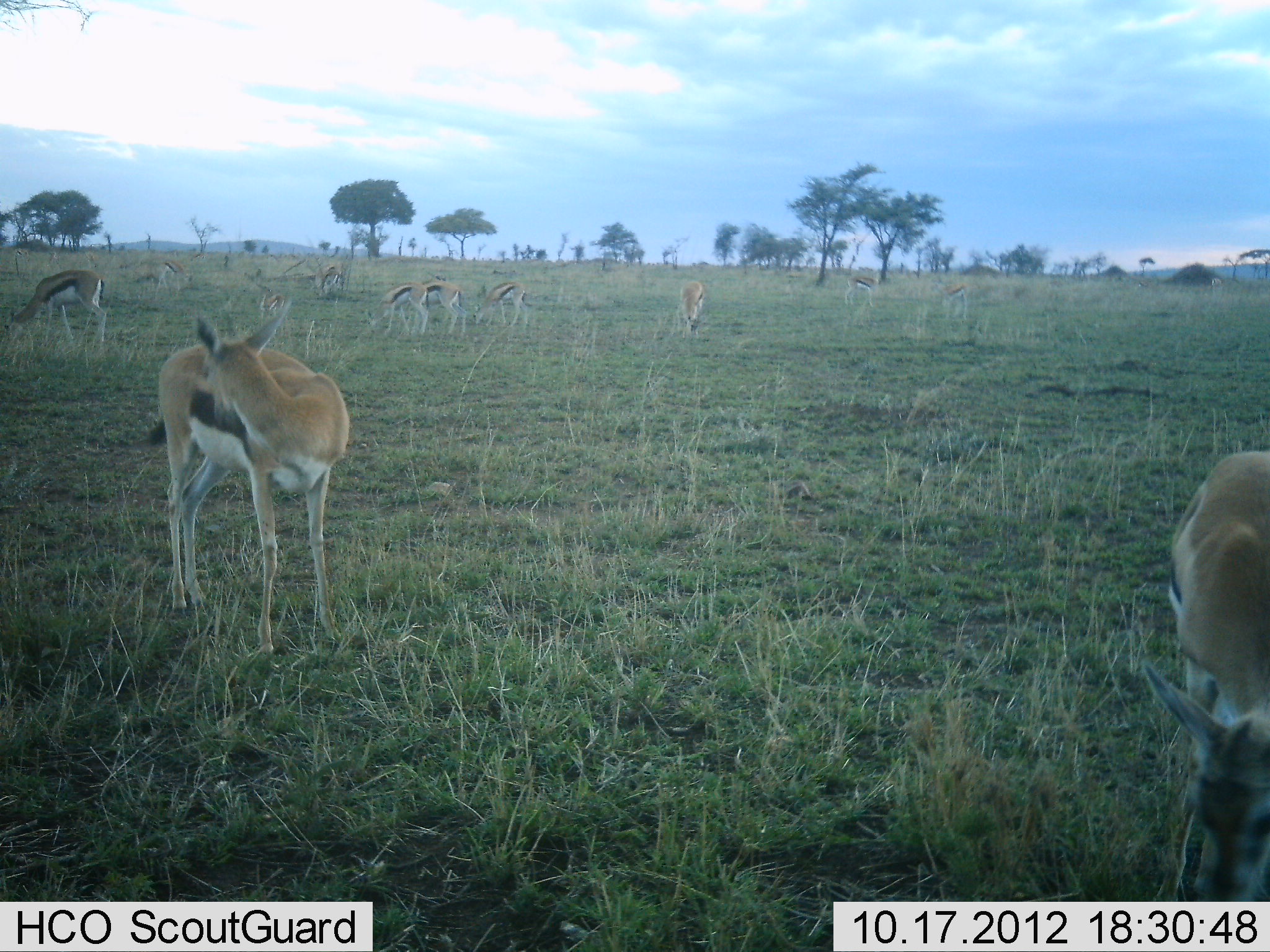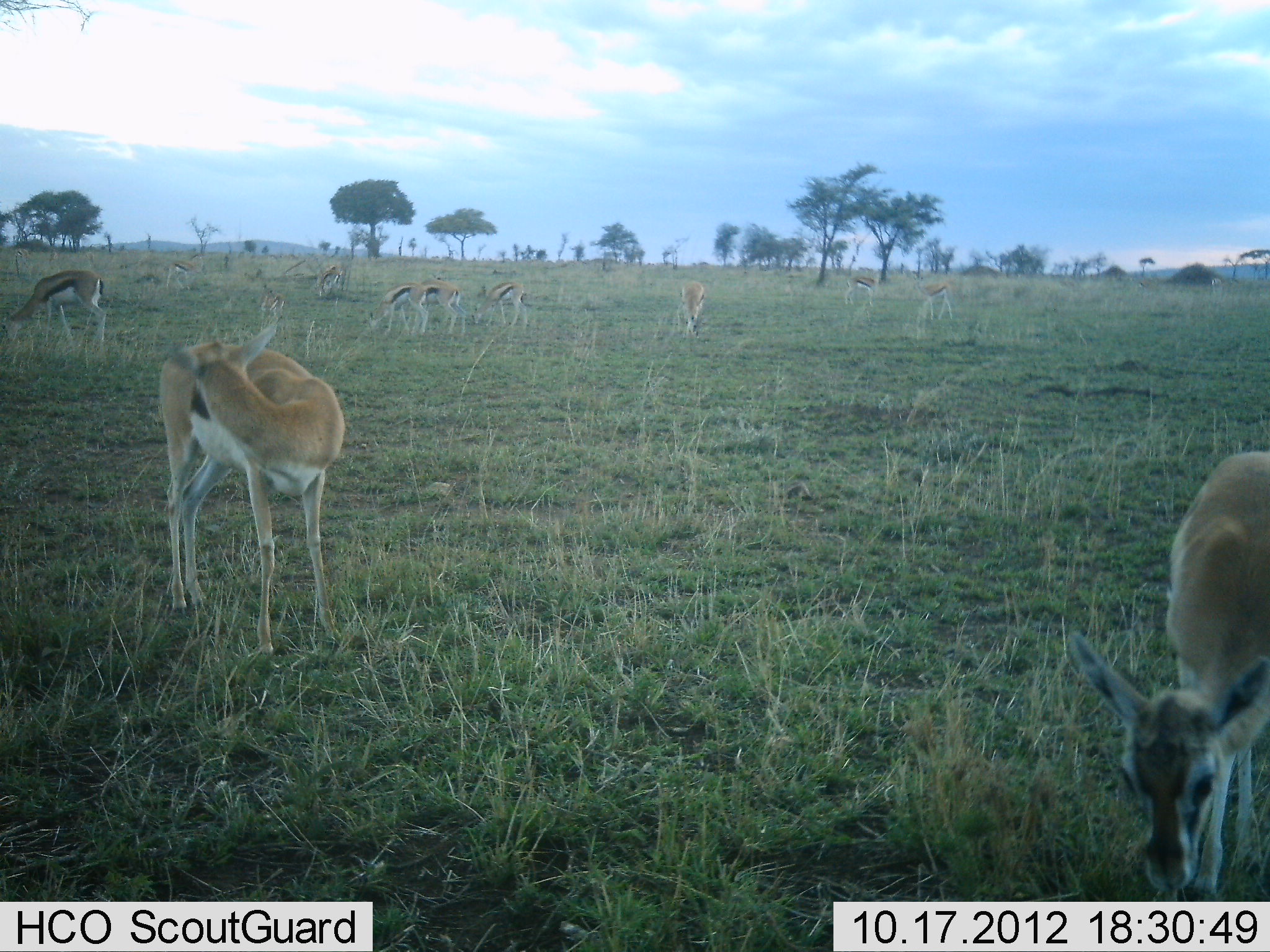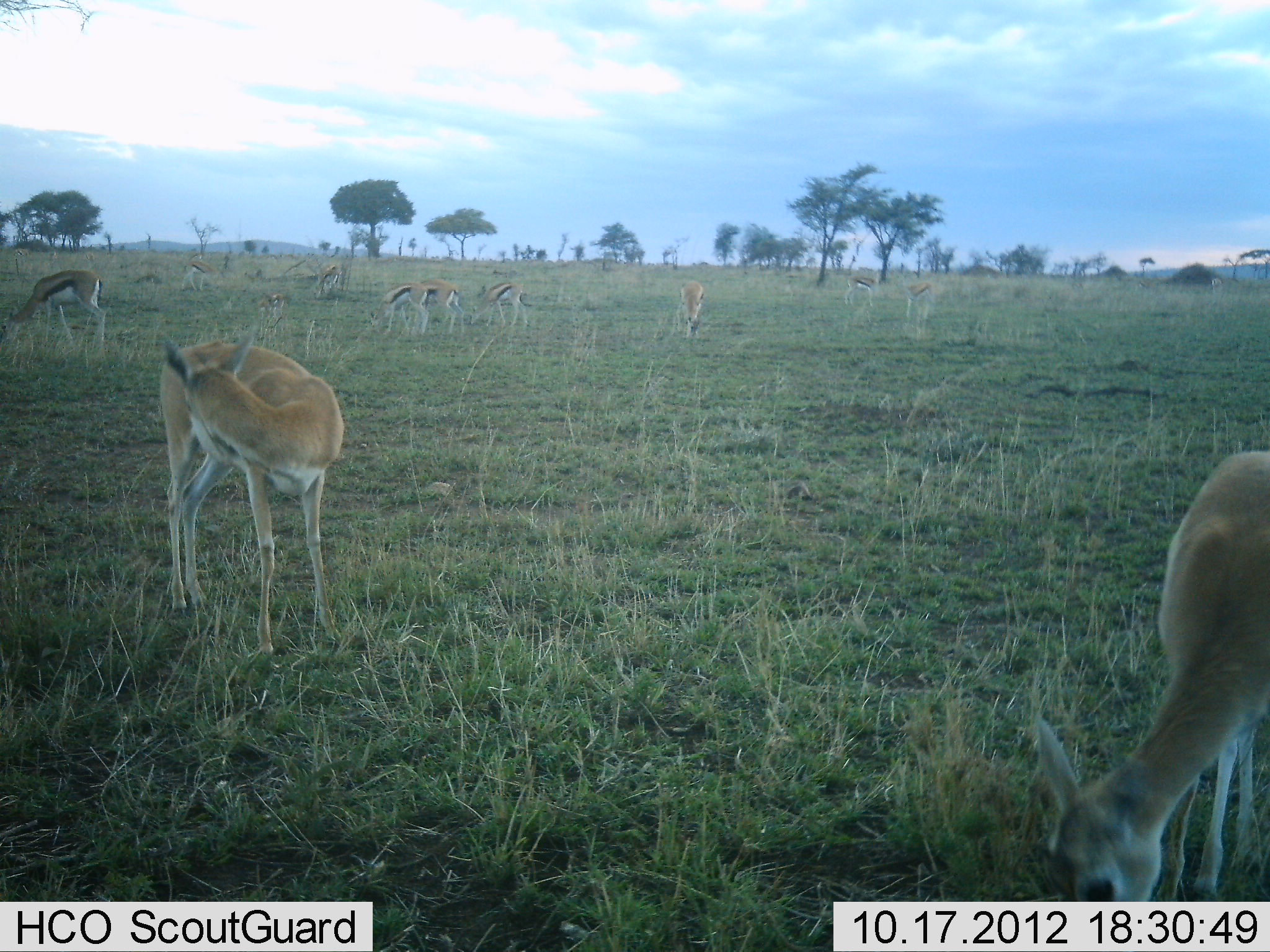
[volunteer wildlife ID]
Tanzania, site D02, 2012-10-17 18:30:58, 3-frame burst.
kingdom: Animalia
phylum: Chordata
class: Mammalia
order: Artiodactyla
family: Bovidae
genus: Eudorcas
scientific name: Eudorcas thomsonii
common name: thomson's gazelle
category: gazellethomsons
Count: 11-50.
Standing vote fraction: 70%.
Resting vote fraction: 0%.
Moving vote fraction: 20%.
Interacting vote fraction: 0%.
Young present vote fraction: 10%.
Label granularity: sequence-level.